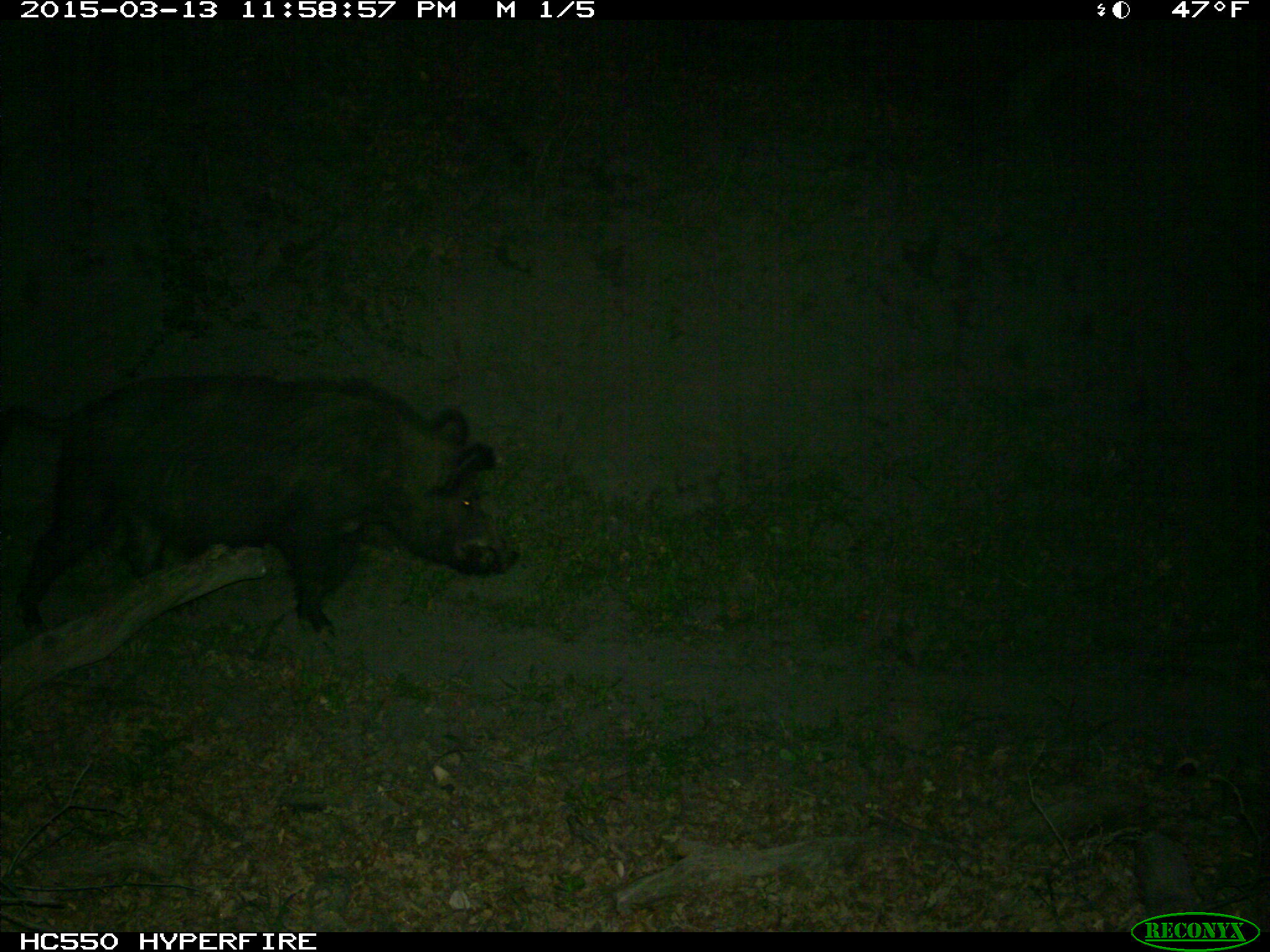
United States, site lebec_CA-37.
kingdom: Animalia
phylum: Chordata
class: Mammalia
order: Artiodactyla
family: Suidae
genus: Sus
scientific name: Sus scrofa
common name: wild boar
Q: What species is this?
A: Sus scrofa (wild boar).